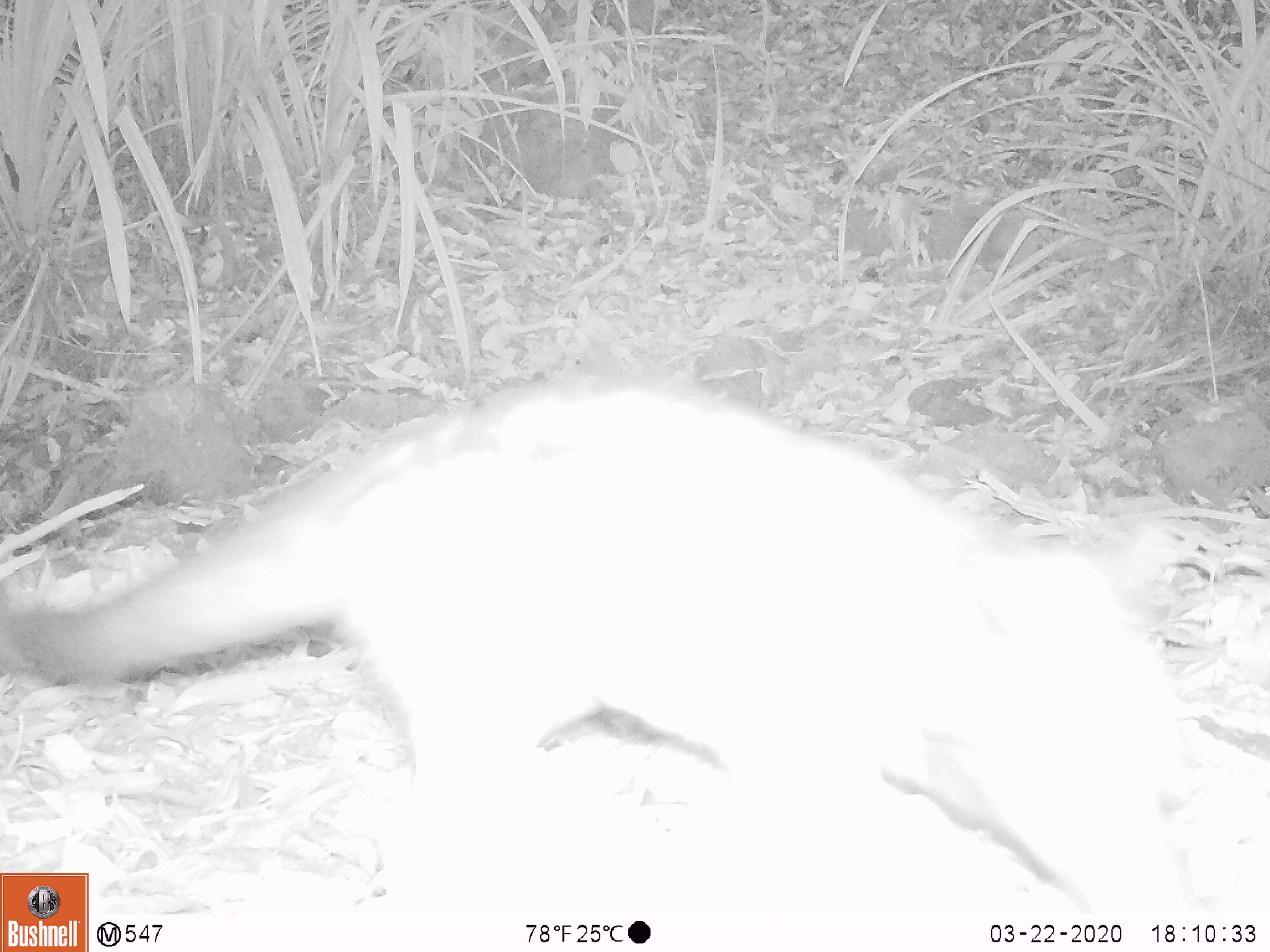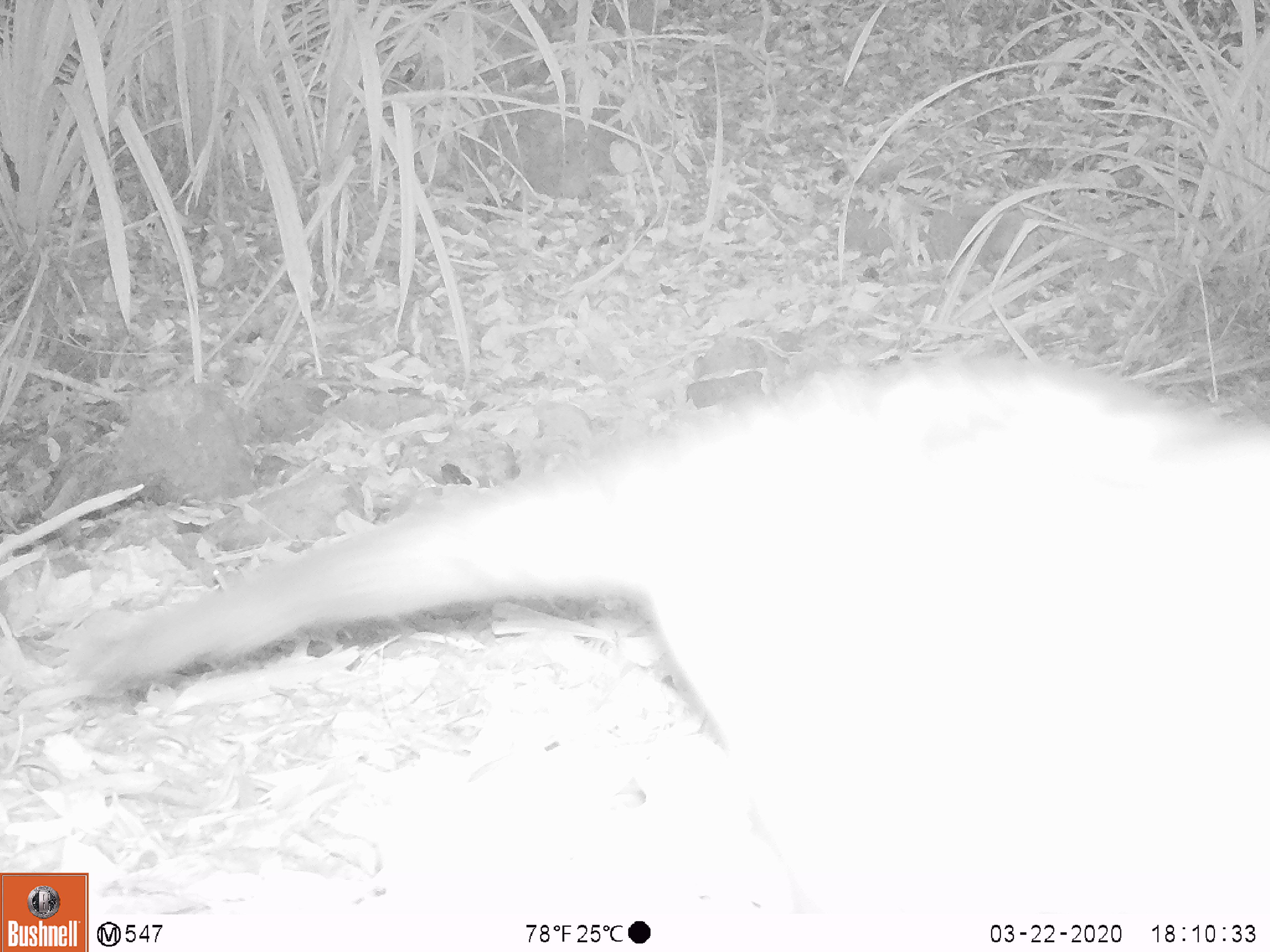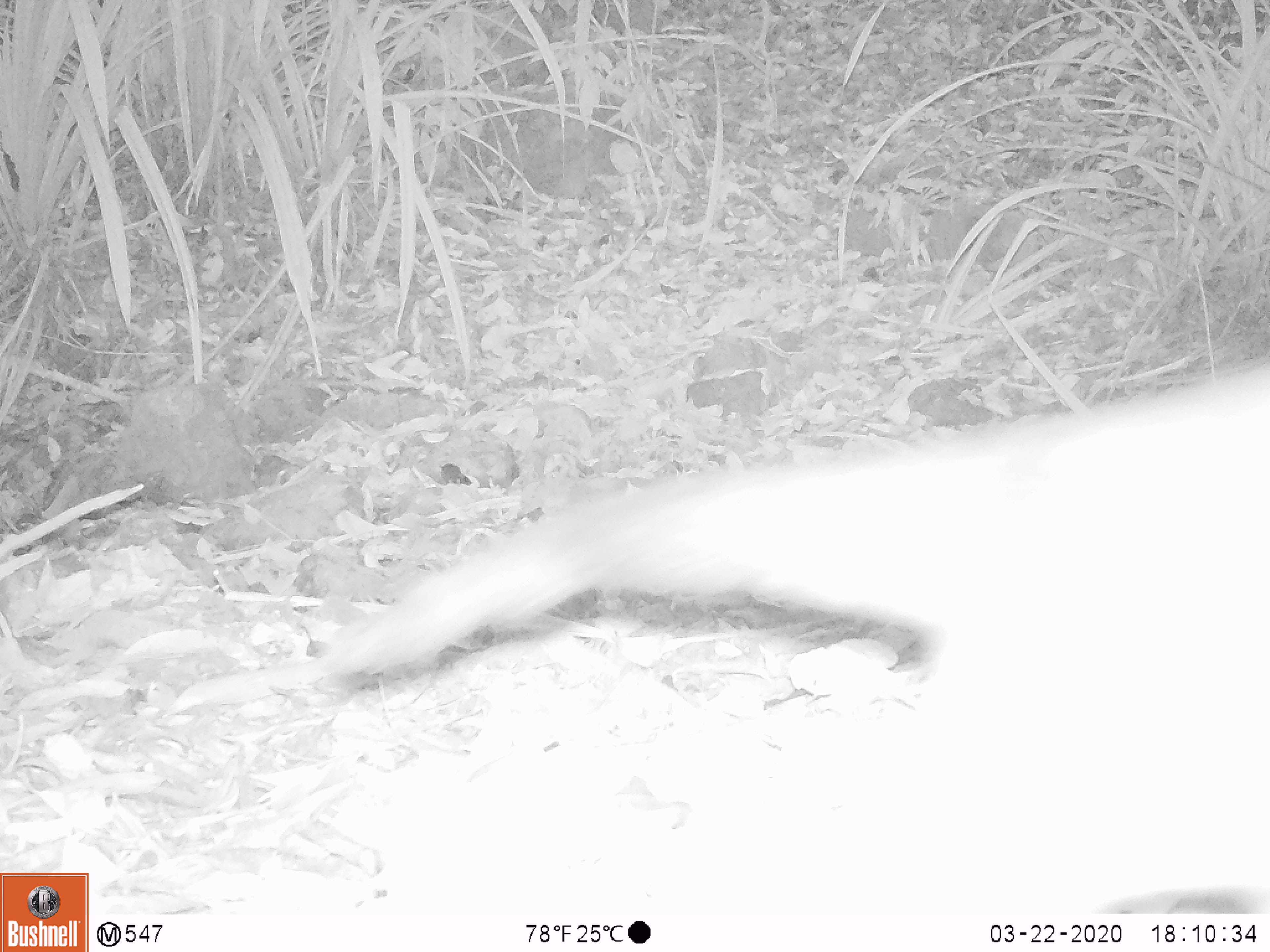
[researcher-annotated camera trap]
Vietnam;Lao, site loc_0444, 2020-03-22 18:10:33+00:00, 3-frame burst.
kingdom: Animalia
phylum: Chordata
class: Mammalia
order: Carnivora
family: Viverridae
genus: Paradoxurus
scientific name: Paradoxurus hermaphroditus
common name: common palm civet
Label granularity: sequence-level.